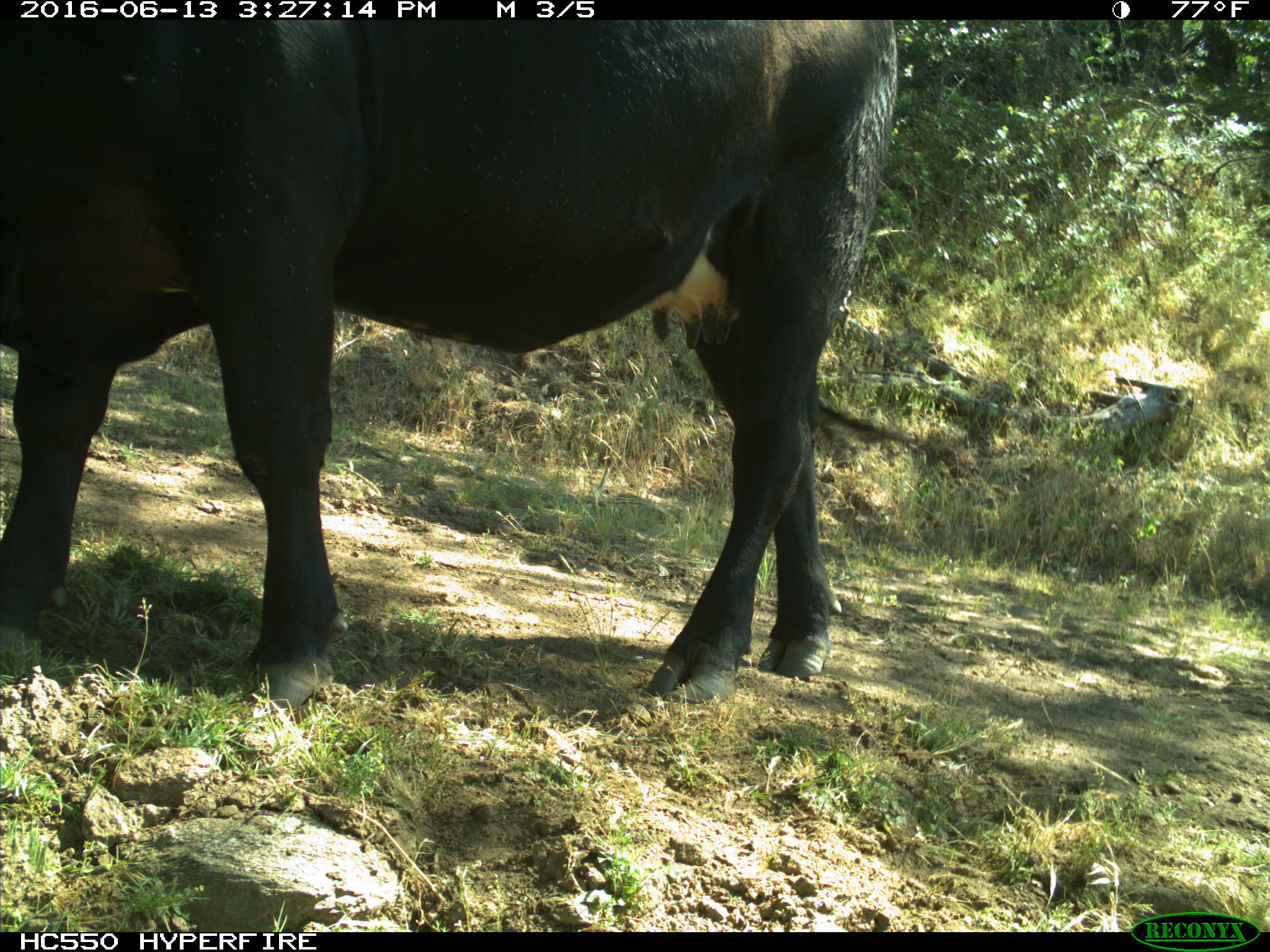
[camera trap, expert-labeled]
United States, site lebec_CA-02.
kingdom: Animalia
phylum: Chordata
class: Mammalia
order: Artiodactyla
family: Bovidae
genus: Bos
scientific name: Bos taurus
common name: domestic cow